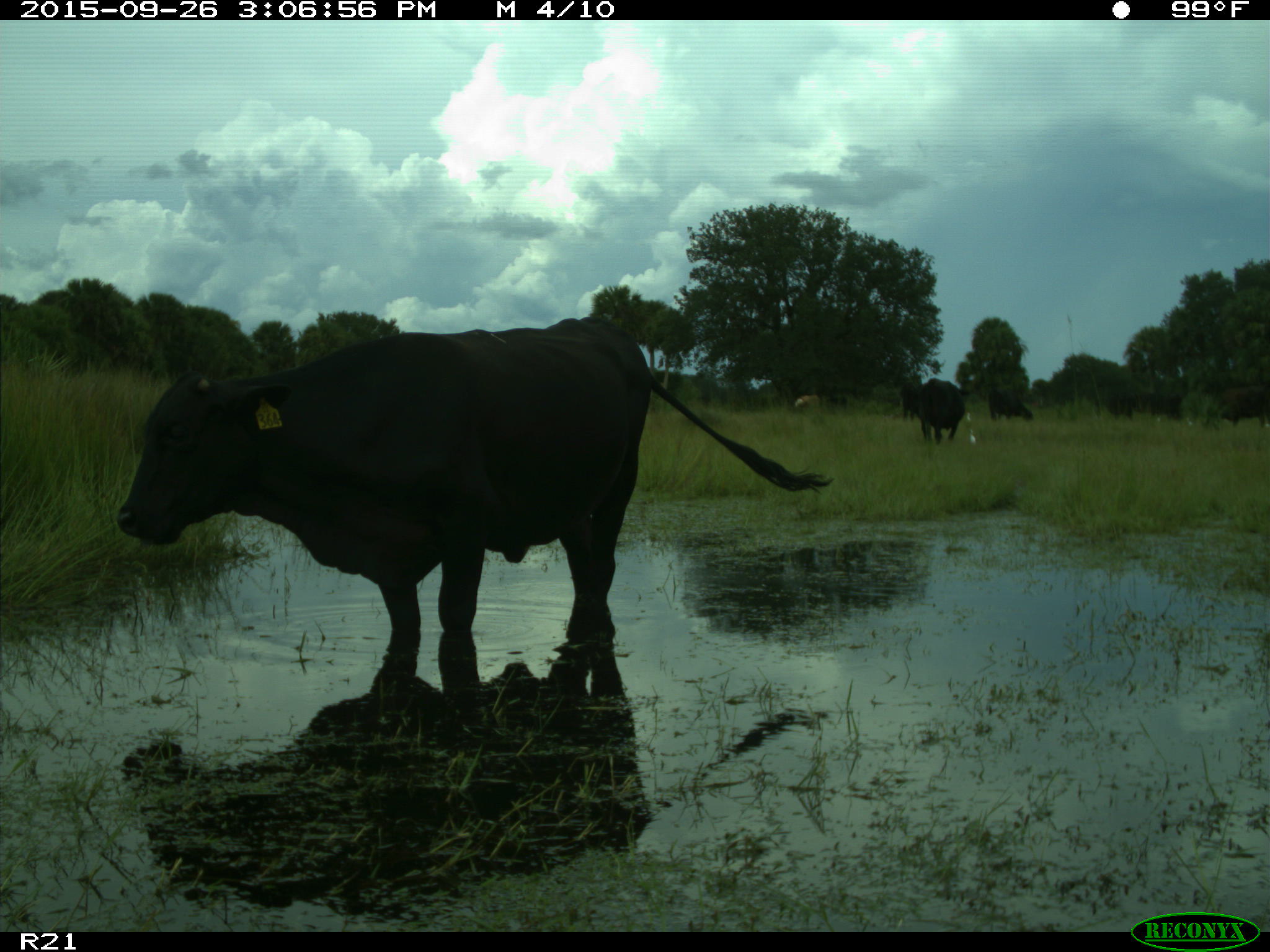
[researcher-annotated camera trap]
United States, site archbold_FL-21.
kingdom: Animalia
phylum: Chordata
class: Mammalia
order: Artiodactyla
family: Bovidae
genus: Bos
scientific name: Bos taurus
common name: domestic cow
Bos taurus (domestic cow).